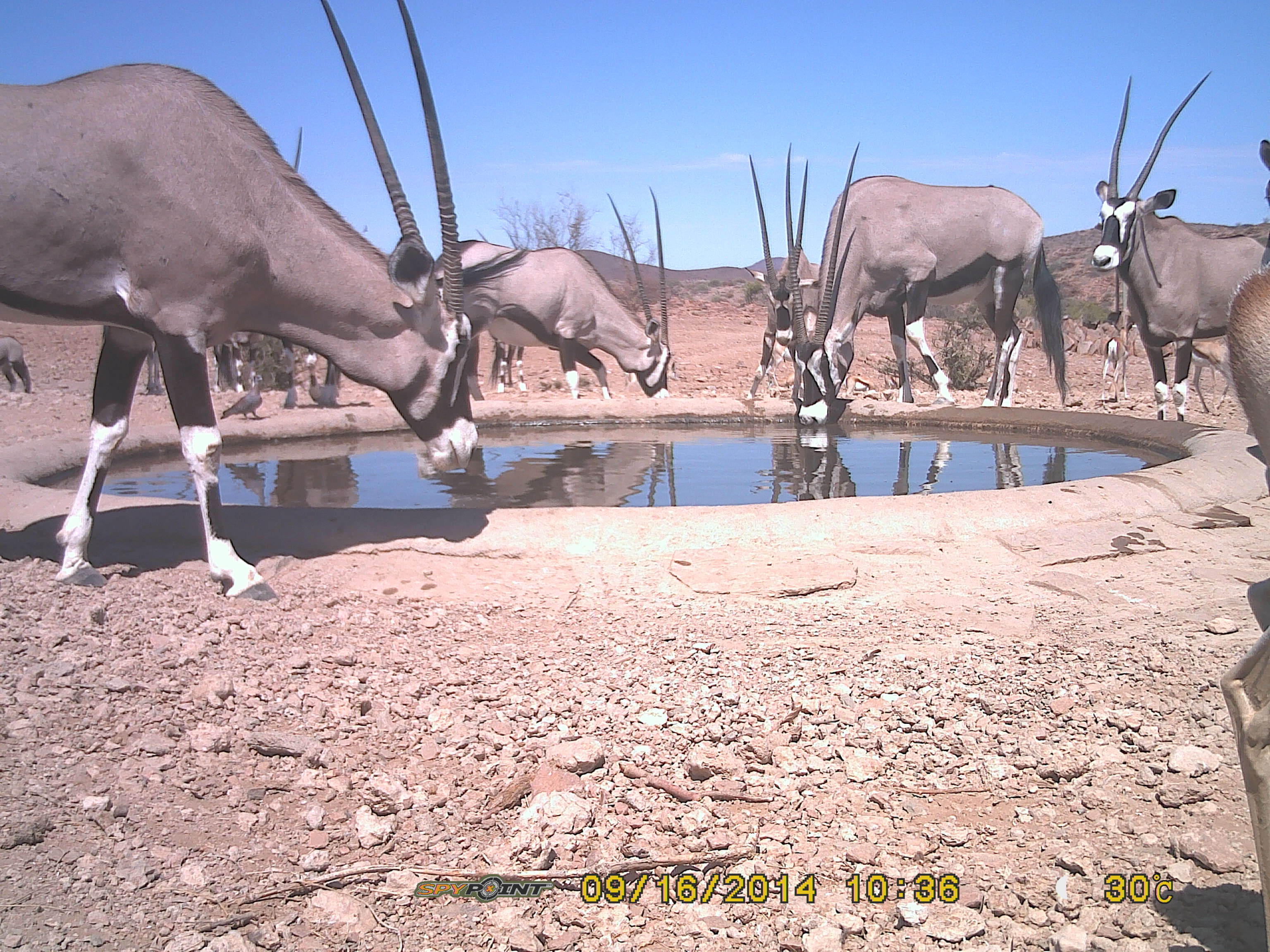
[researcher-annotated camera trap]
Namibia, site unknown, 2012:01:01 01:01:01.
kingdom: Animalia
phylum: Chordata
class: Mammalia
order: Artiodactyla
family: Bovidae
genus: Oryx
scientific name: Oryx gazella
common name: gemsbok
Oryx gazella (gemsbok).